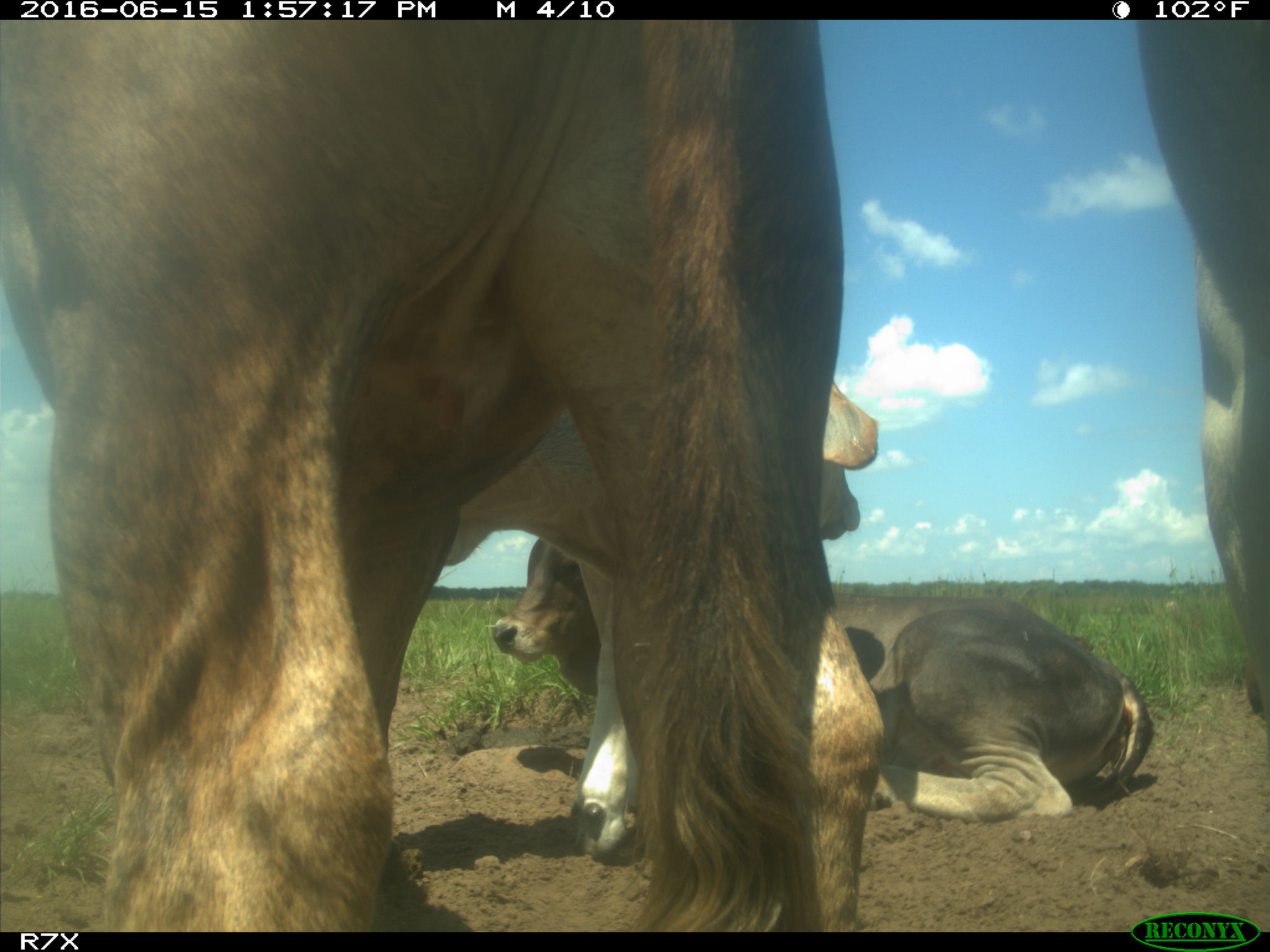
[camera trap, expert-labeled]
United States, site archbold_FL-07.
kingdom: Animalia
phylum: Chordata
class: Mammalia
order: Artiodactyla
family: Bovidae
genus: Bos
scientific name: Bos taurus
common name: domestic cow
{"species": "Bos taurus (domestic cow)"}